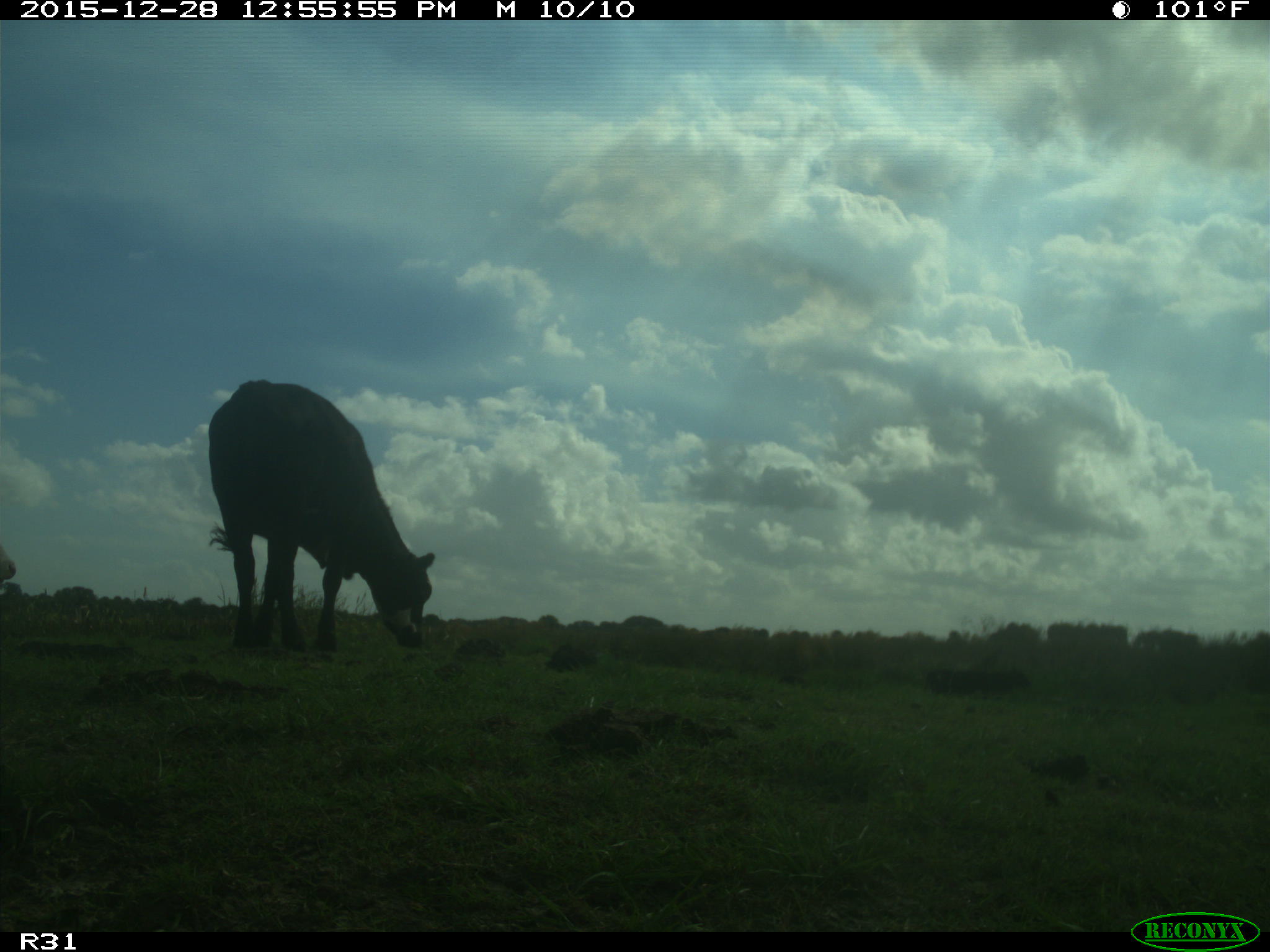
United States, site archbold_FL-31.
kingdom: Animalia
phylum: Chordata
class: Mammalia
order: Artiodactyla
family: Bovidae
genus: Bos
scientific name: Bos taurus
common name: domestic cow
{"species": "Bos taurus (domestic cow)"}